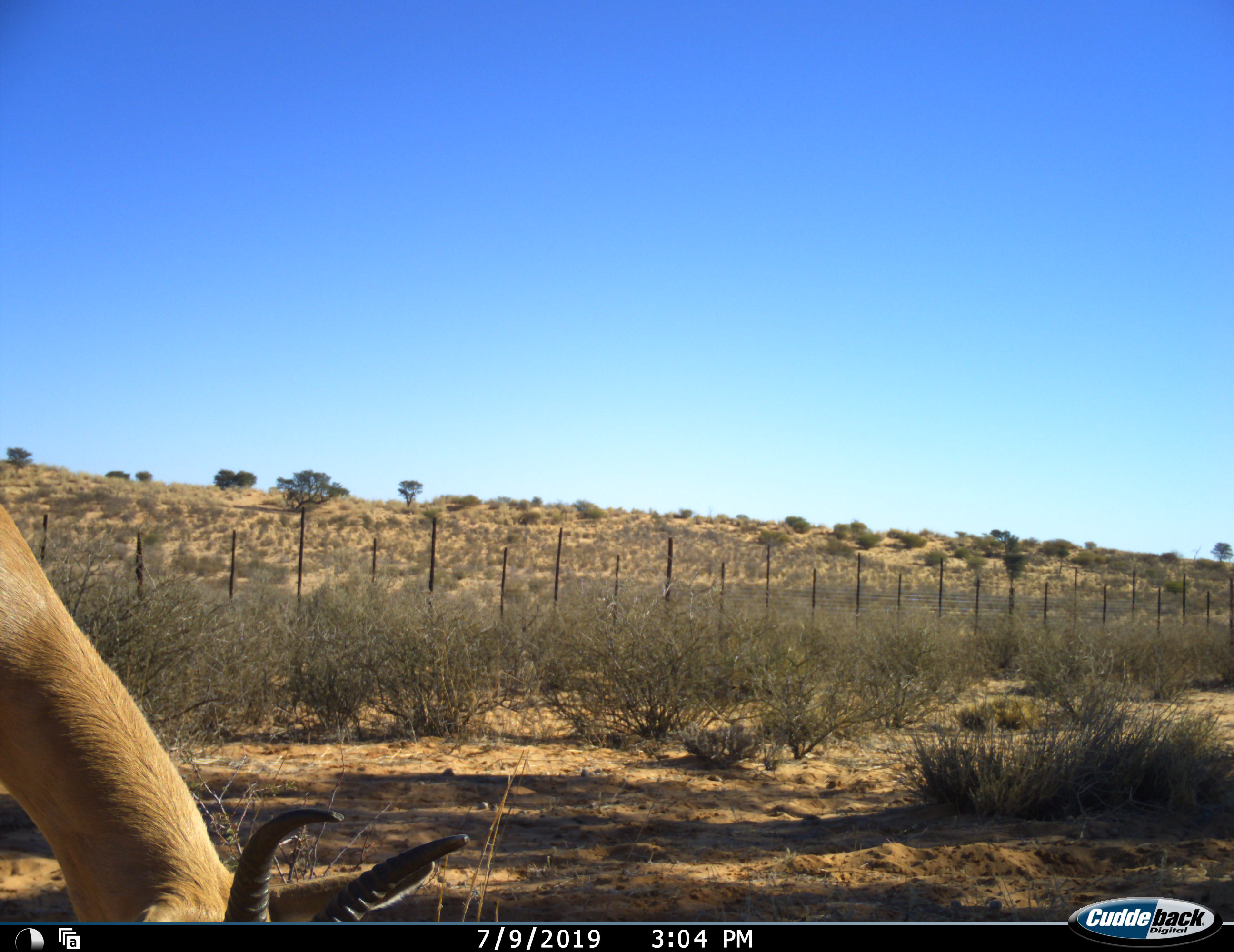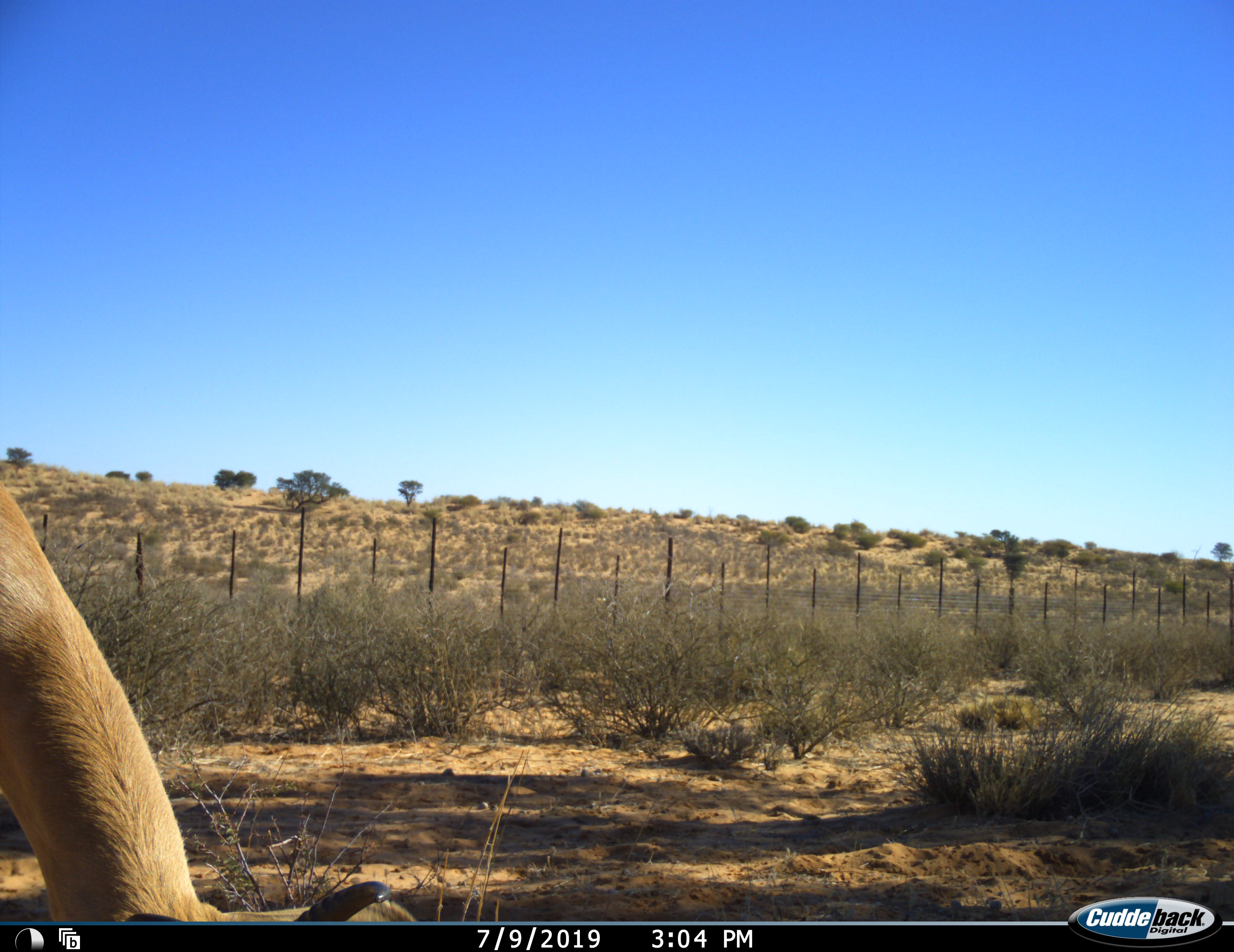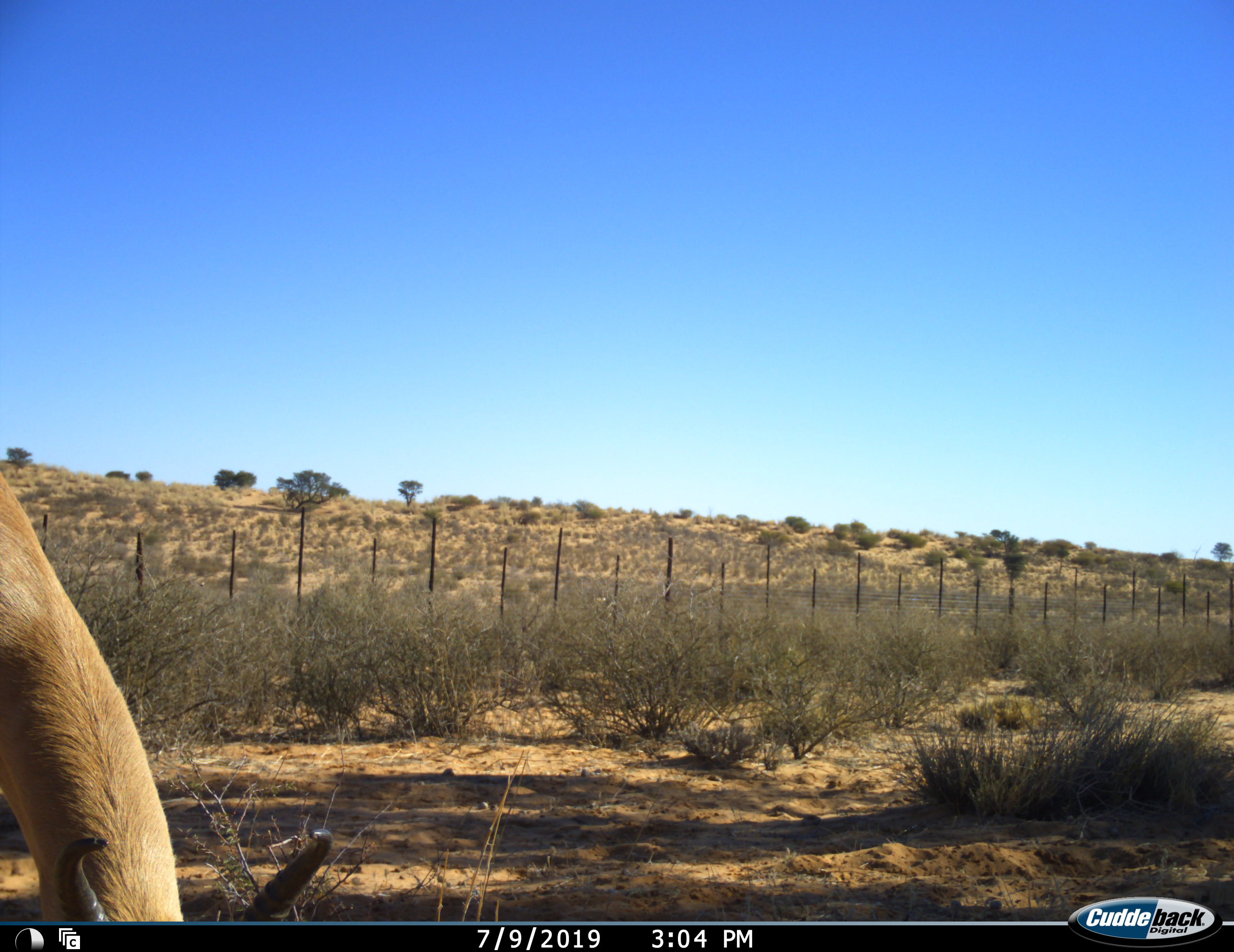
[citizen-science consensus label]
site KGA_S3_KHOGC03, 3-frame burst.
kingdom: Animalia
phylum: Chordata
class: Mammalia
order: Artiodactyla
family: Bovidae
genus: Antidorcas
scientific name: Antidorcas marsupialis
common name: springbok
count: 1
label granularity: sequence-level